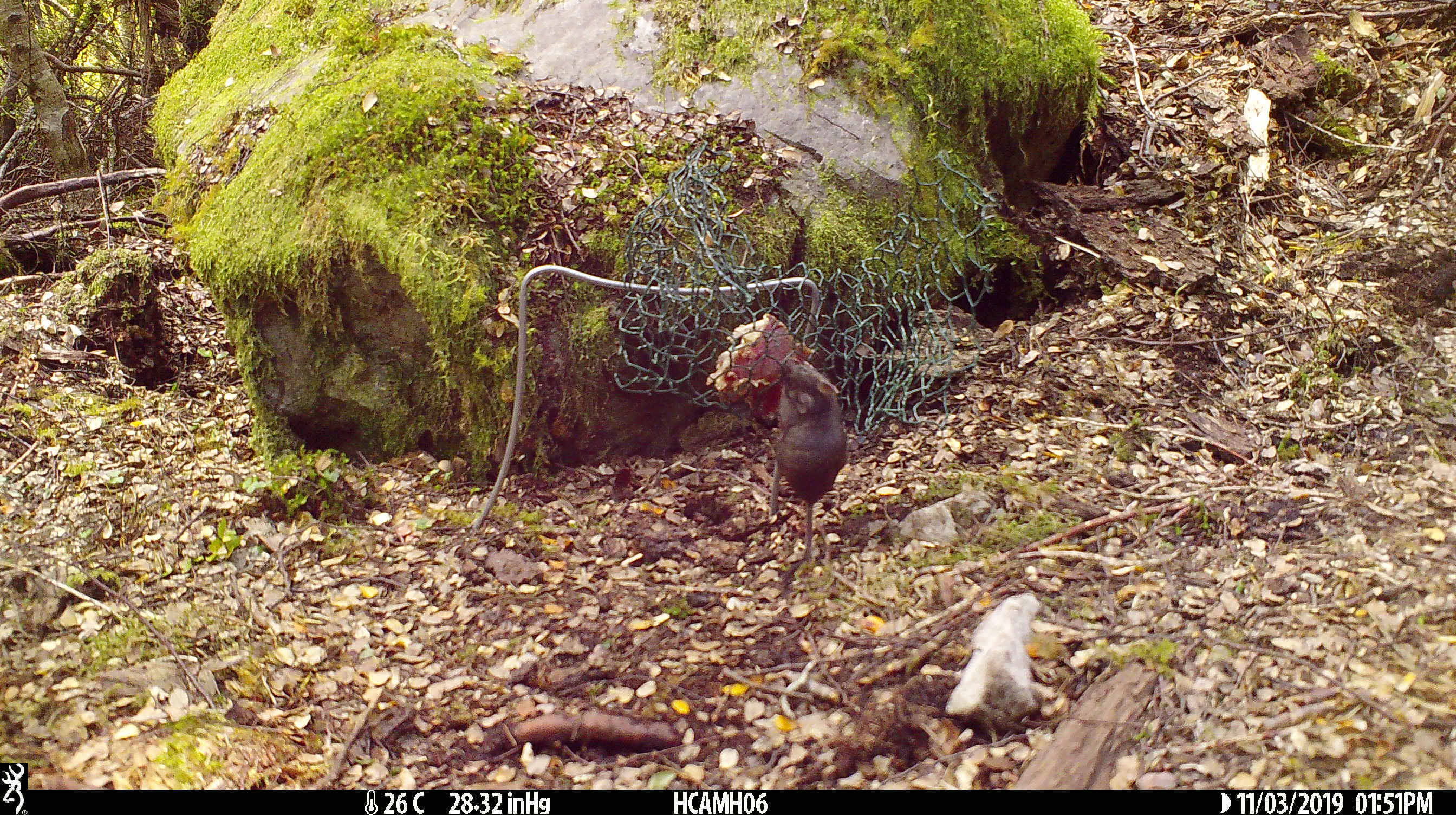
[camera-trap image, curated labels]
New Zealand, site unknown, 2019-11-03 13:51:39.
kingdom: Animalia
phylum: Chordata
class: Mammalia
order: Rodentia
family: Muridae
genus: Mus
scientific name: Mus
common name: mouse